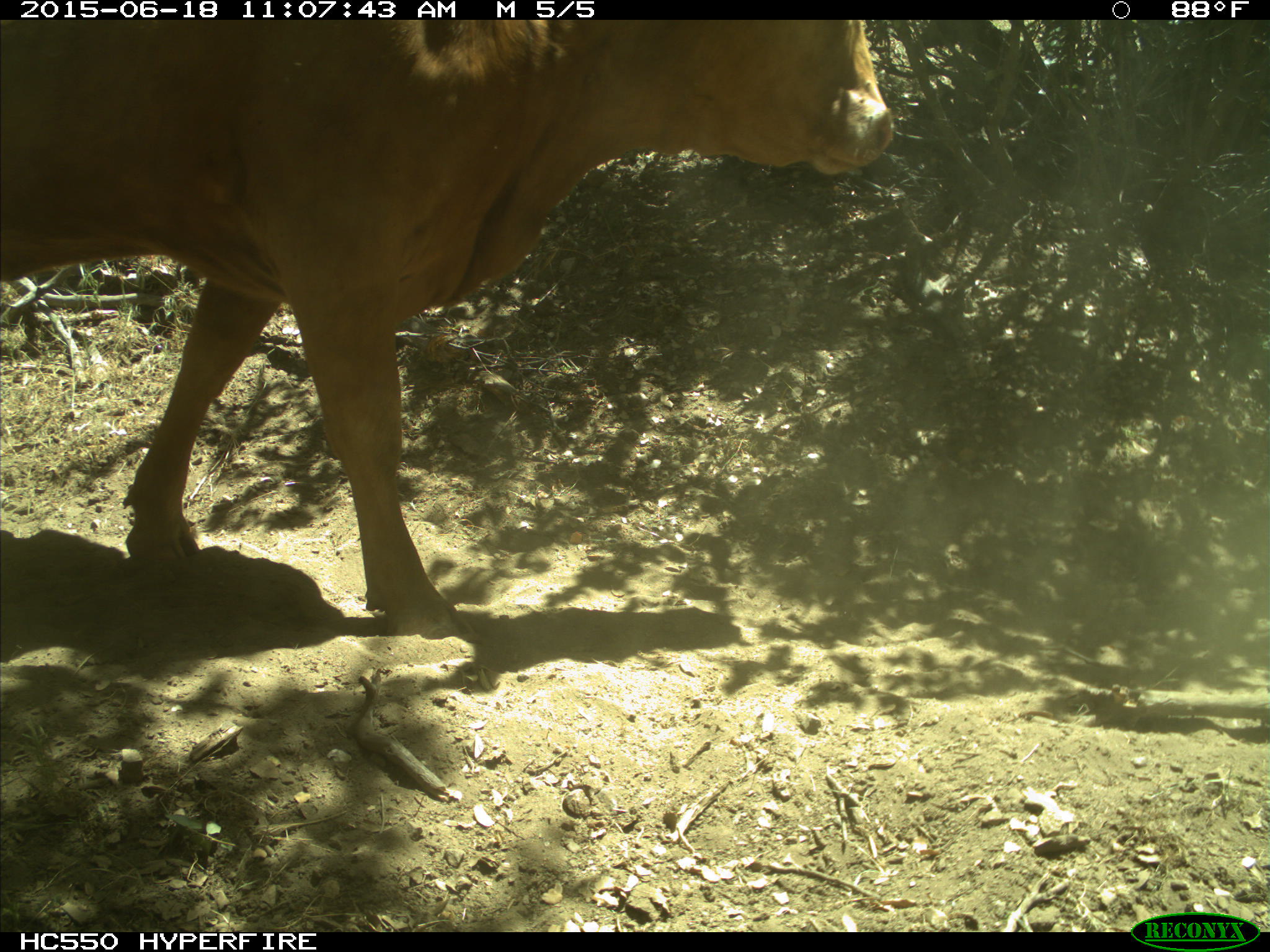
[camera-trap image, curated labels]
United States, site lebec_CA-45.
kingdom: Animalia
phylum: Chordata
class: Mammalia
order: Artiodactyla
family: Bovidae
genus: Bos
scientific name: Bos taurus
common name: domestic cow